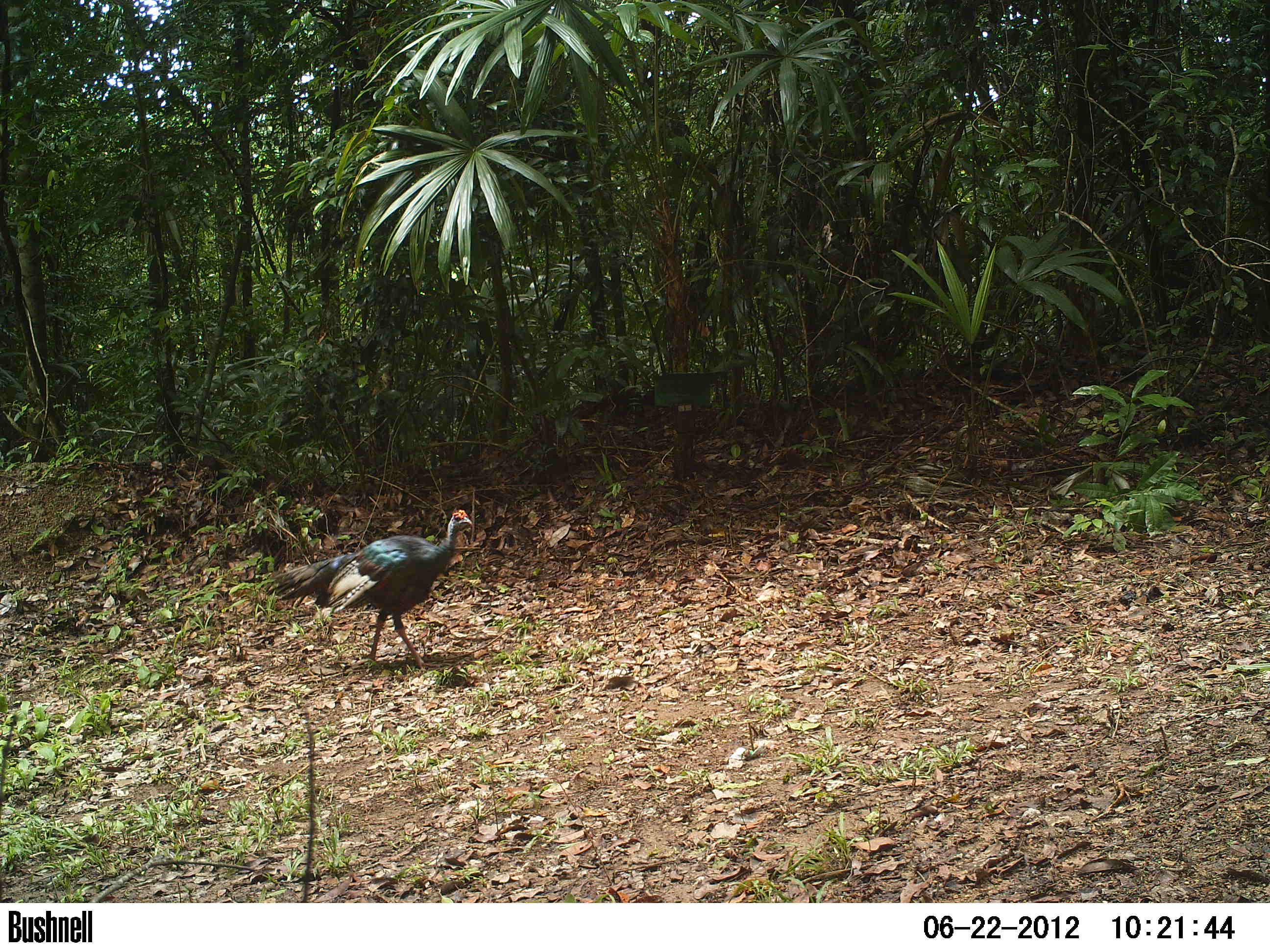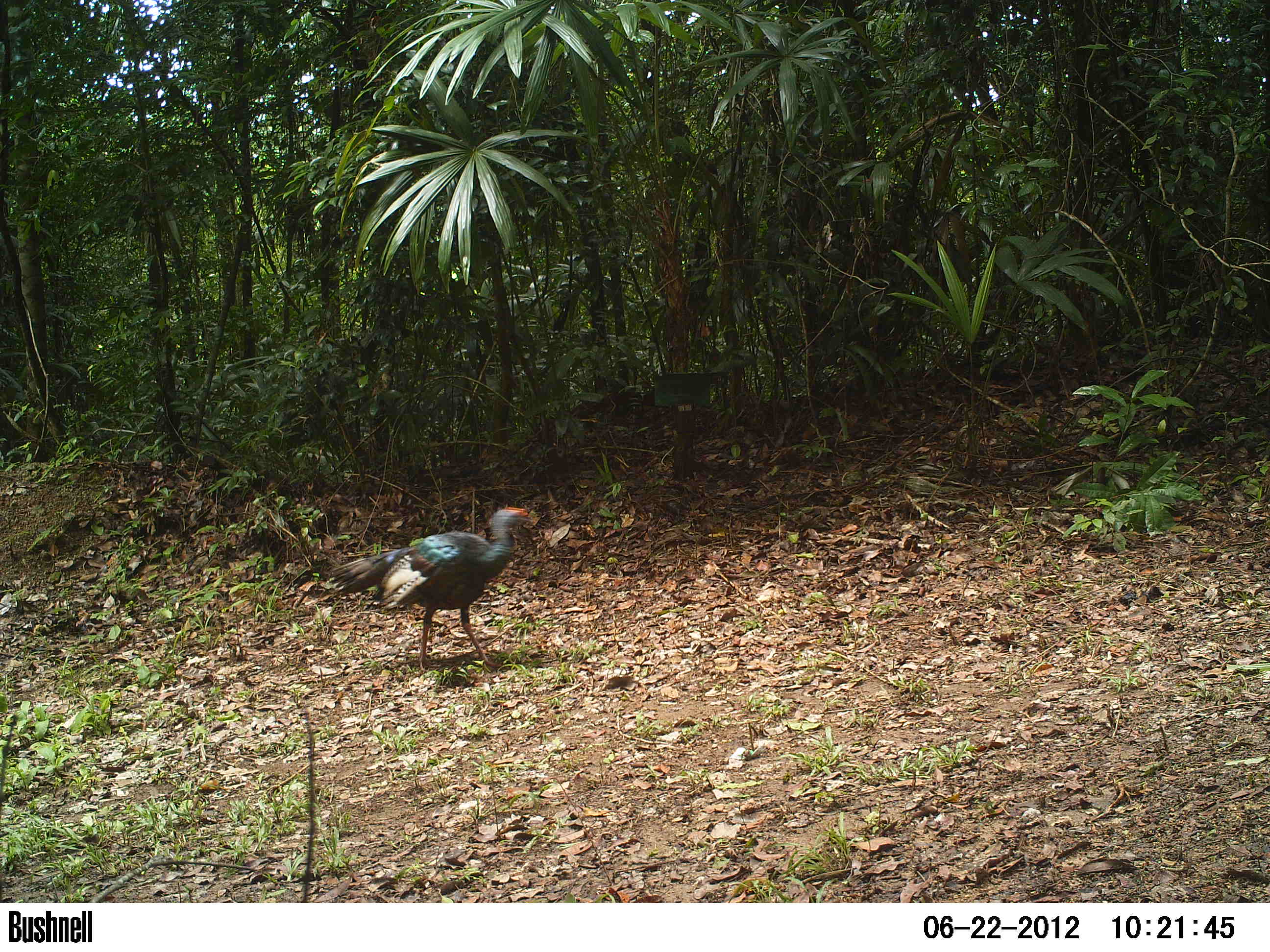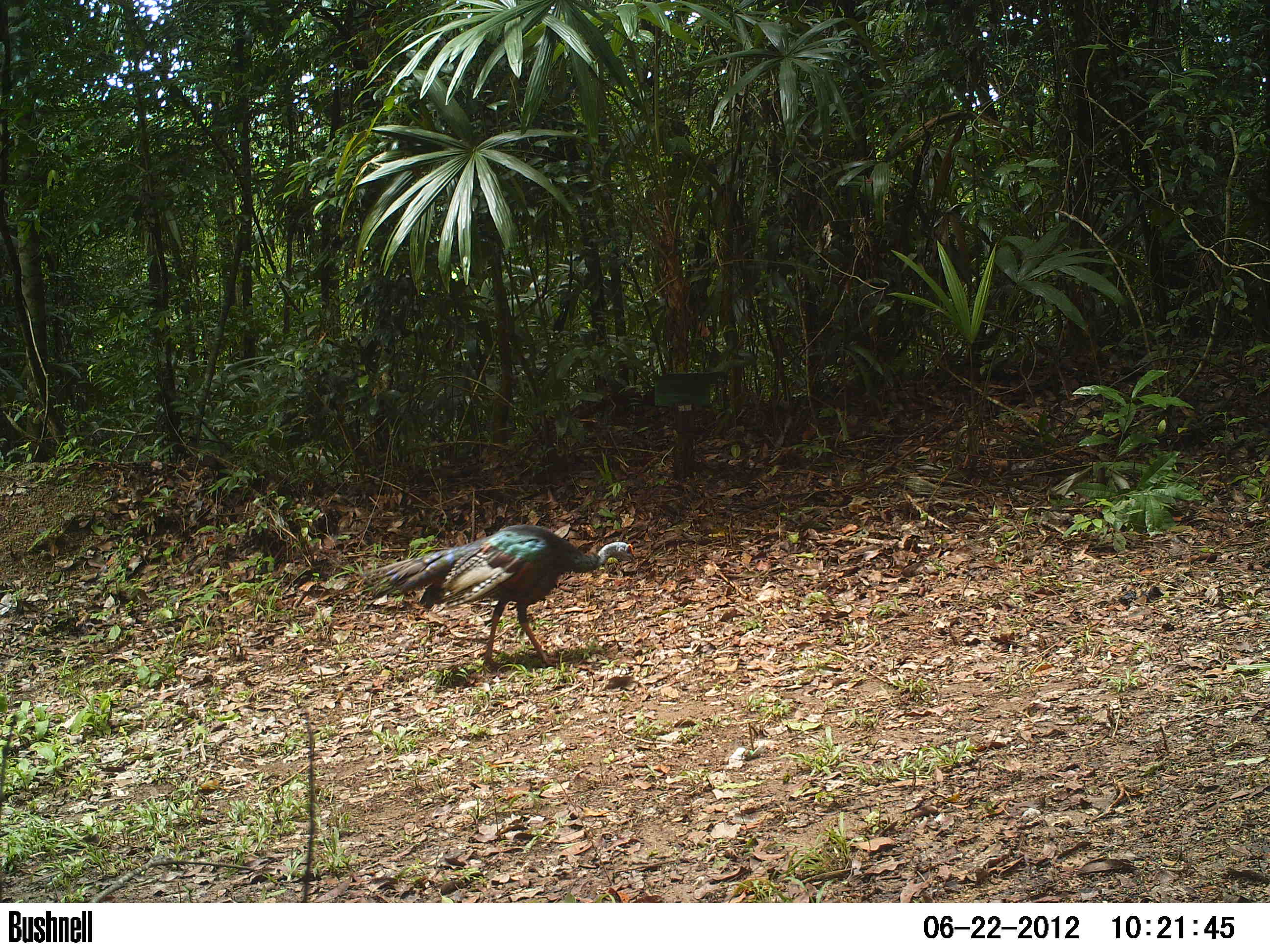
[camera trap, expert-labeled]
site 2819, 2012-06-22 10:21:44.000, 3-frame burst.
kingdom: Animalia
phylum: Chordata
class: Aves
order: Galliformes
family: Phasianidae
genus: Meleagris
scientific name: Meleagris ocellata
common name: ocellated turkey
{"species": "Meleagris ocellata (ocellated turkey)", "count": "1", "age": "adult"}